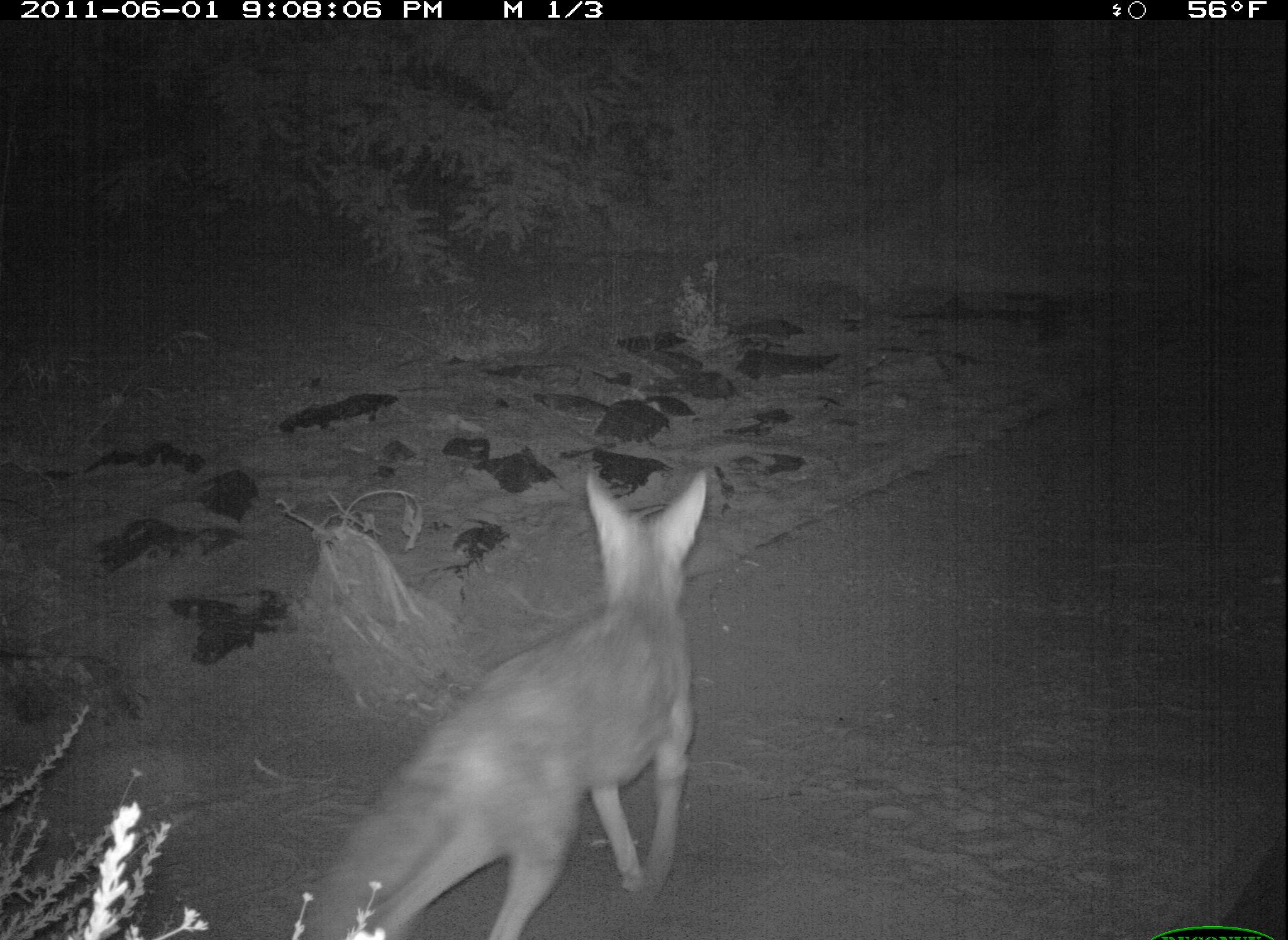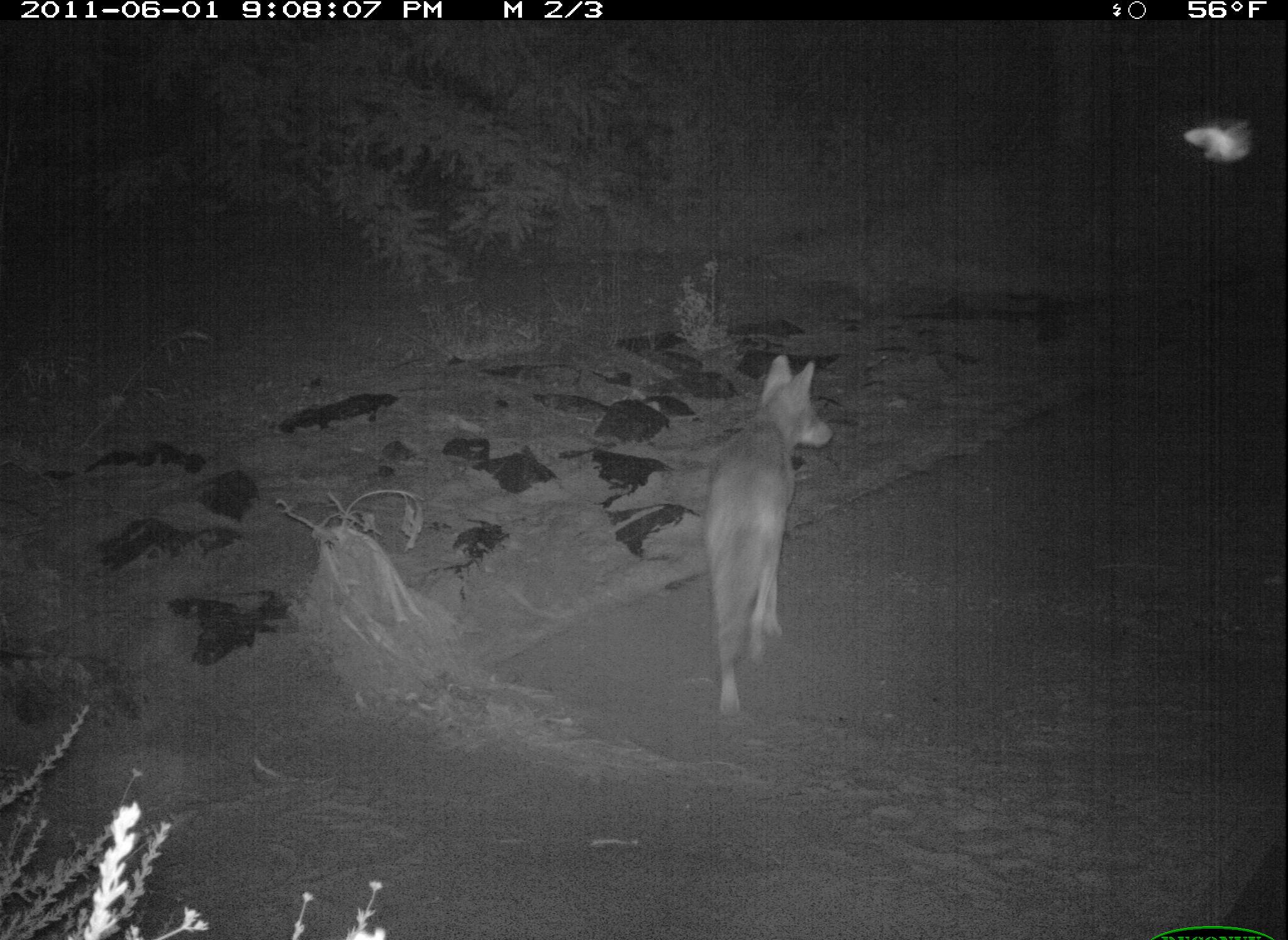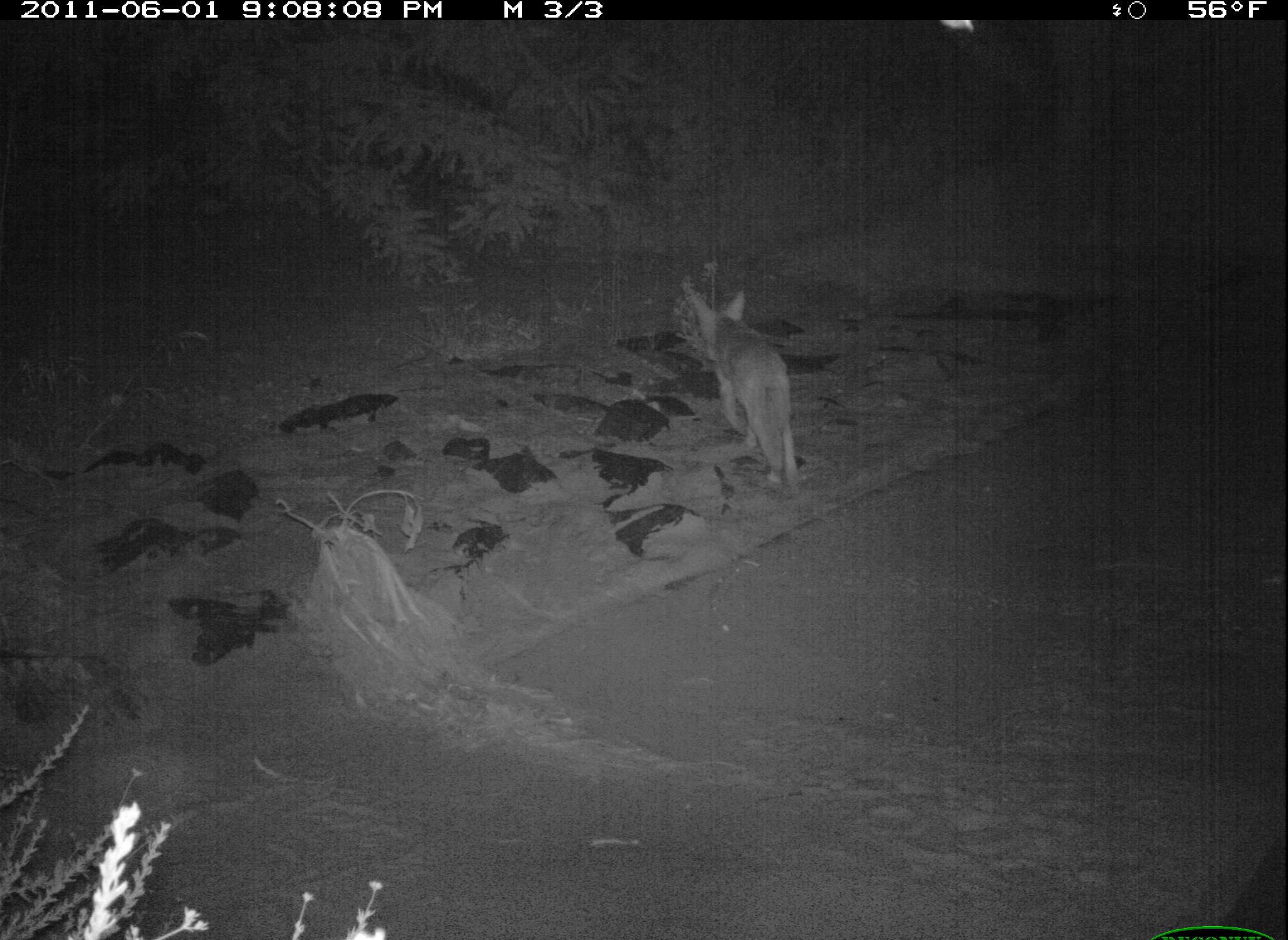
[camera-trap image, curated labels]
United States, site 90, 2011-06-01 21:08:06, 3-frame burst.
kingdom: Animalia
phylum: Chordata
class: Mammalia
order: Carnivora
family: Canidae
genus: Canis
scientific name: Canis latrans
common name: coyote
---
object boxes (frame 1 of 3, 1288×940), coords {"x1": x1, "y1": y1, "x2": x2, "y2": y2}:
coyote: {"x1": 293, "y1": 461, "x2": 728, "y2": 934}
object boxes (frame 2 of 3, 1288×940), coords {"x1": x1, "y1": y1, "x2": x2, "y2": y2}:
coyote: {"x1": 700, "y1": 345, "x2": 839, "y2": 733}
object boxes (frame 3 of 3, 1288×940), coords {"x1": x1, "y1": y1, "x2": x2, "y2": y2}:
coyote: {"x1": 673, "y1": 279, "x2": 818, "y2": 512}